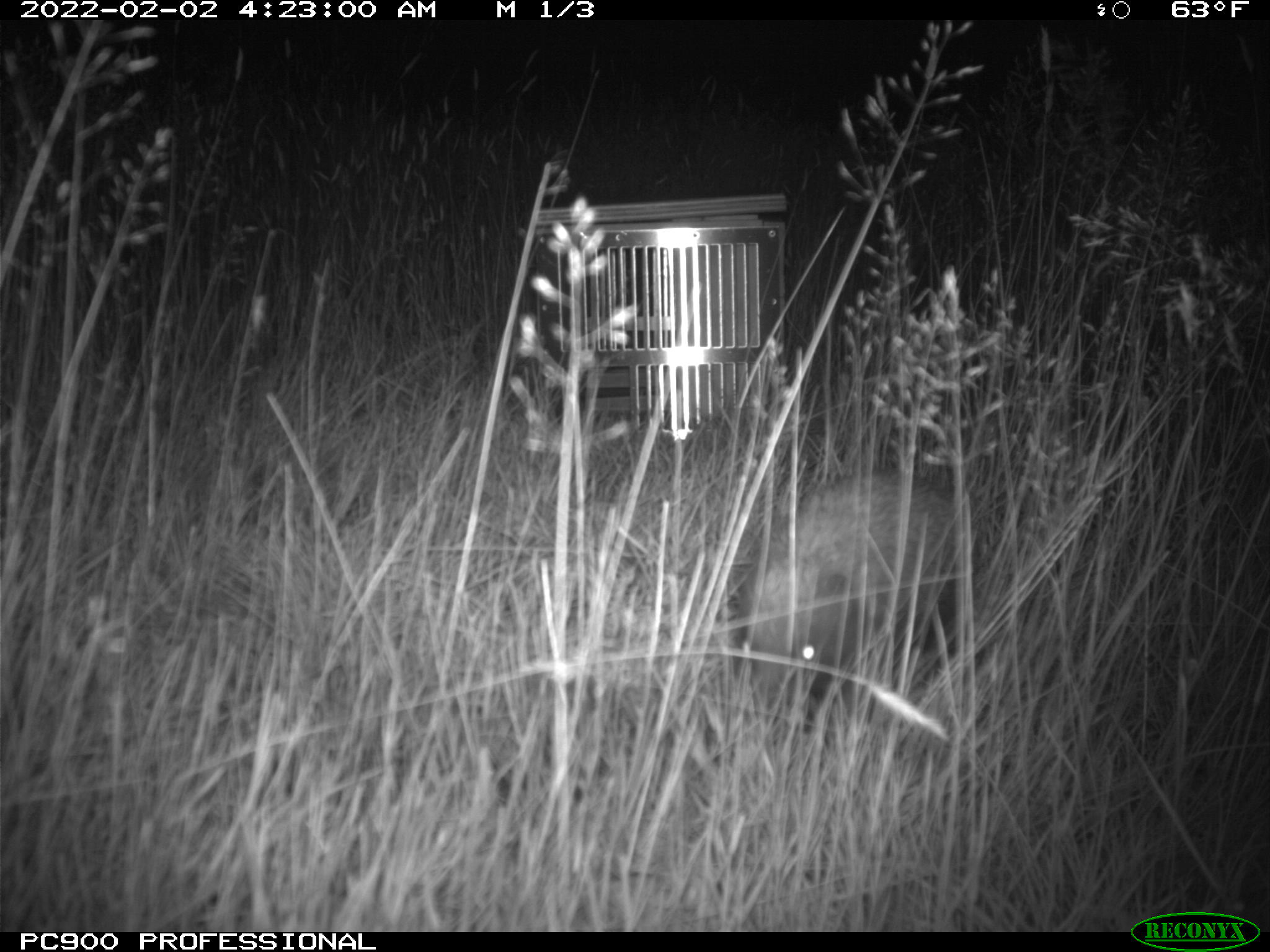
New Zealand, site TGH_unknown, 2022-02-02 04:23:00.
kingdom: Animalia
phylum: Chordata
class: Mammalia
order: Eulipotyphla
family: Erinaceidae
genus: Erinaceus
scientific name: Erinaceus europaeus europaeus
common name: european hedgehog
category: hedgehog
Hedgehog (european hedgehog) (Erinaceus europaeus europaeus).